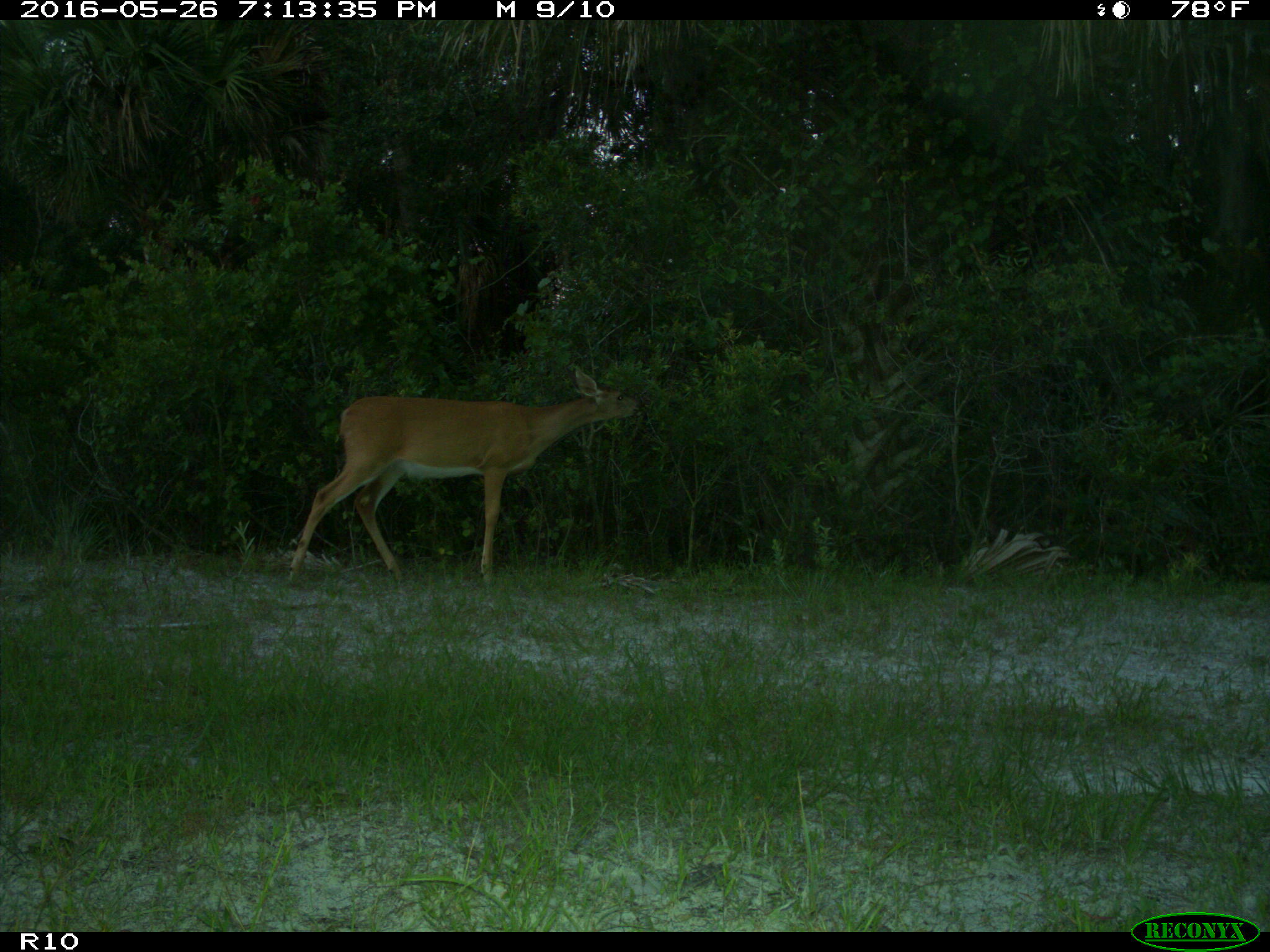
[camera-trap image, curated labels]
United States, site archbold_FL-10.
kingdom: Animalia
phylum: Chordata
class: Mammalia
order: Artiodactyla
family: Cervidae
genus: Odocoileus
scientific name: Odocoileus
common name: deer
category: unidentified deer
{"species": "unidentified deer (deer) (Odocoileus)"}